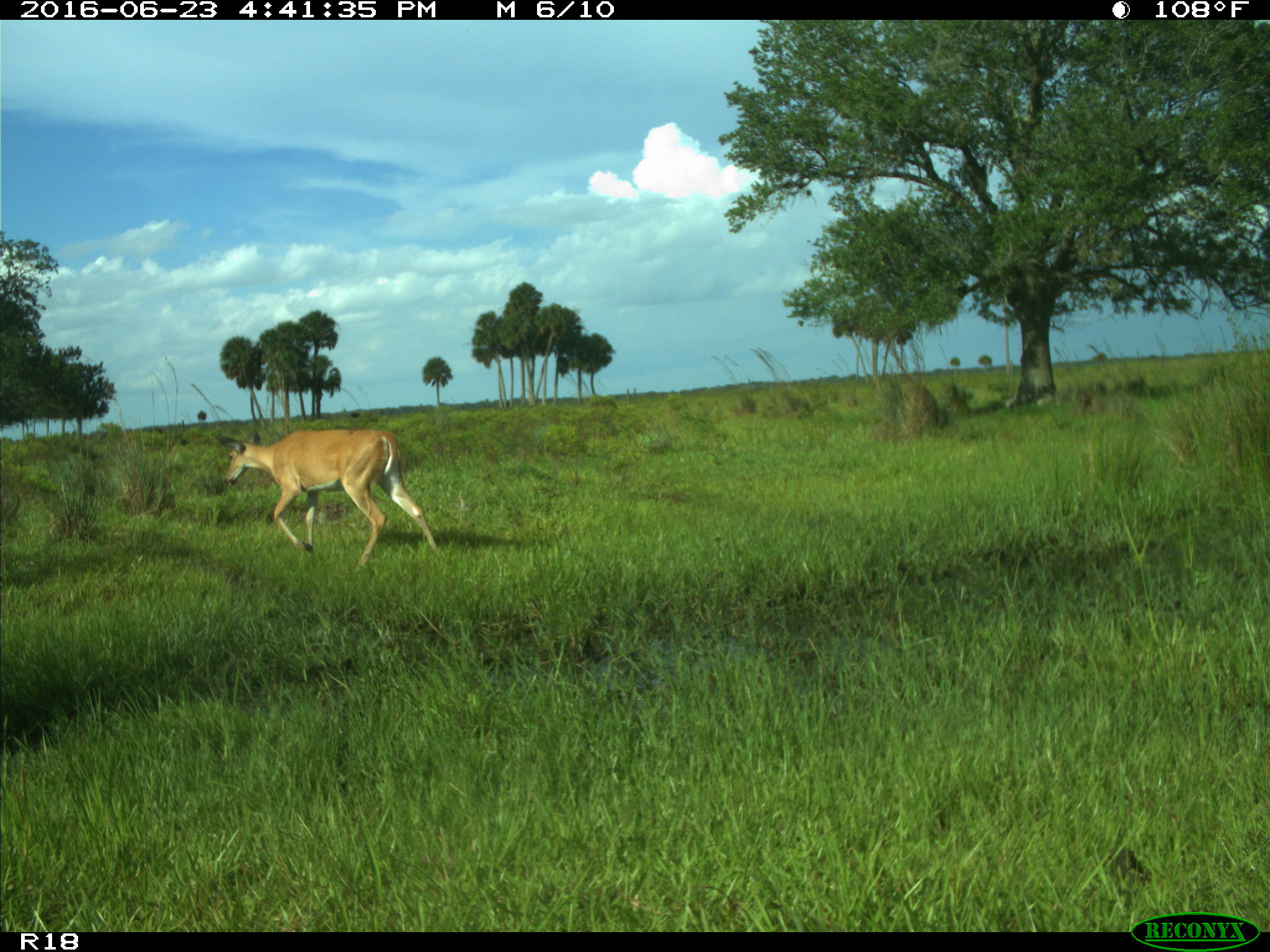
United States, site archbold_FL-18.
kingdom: Animalia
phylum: Chordata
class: Mammalia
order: Artiodactyla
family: Cervidae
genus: Odocoileus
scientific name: Odocoileus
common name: deer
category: unidentified deer